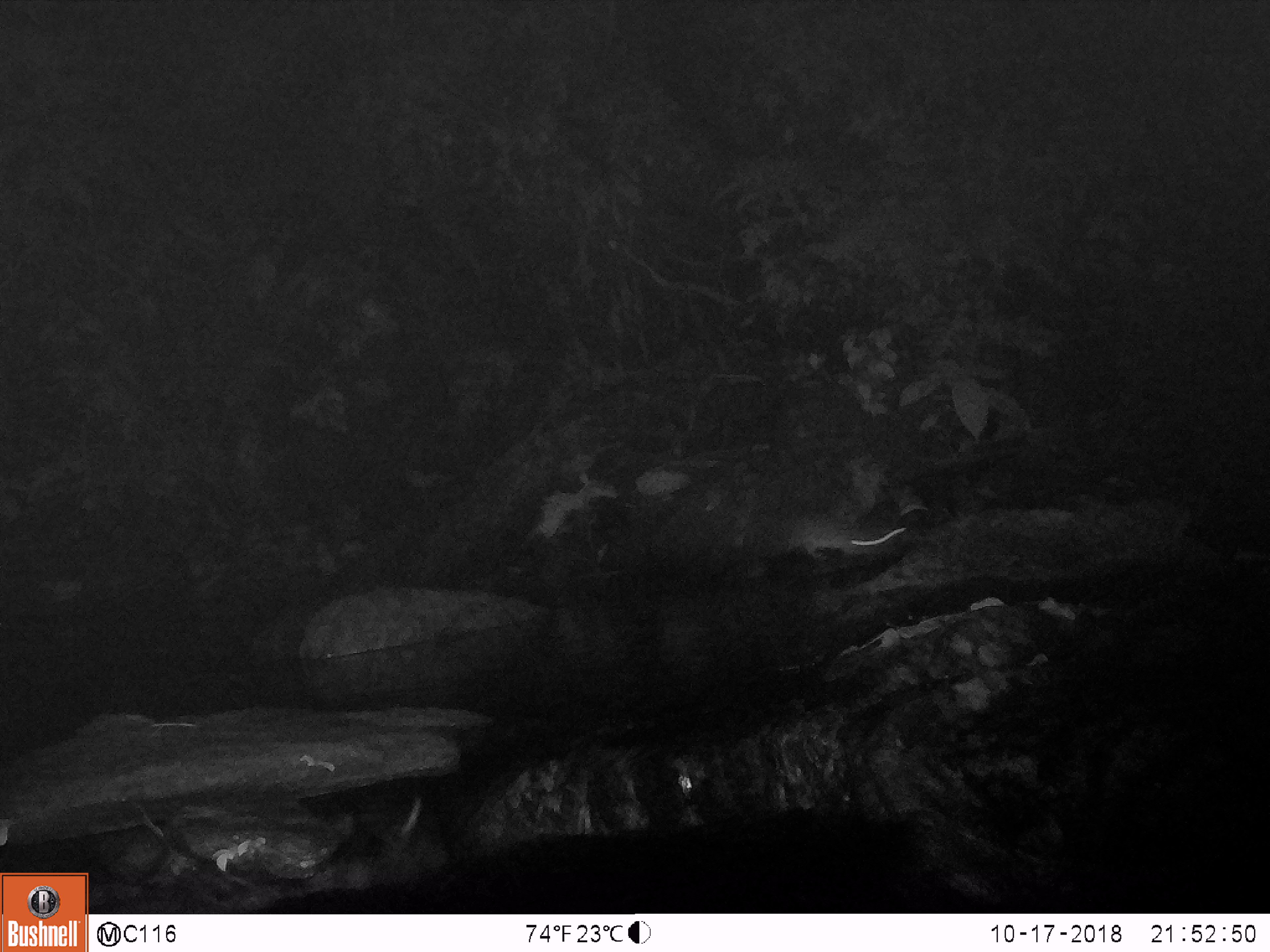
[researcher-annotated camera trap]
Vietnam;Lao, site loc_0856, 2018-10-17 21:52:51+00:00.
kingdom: Animalia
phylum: Chordata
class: Mammalia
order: Rodentia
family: Muridae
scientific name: Muridae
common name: old-world mice and rats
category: unidentified murid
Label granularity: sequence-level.